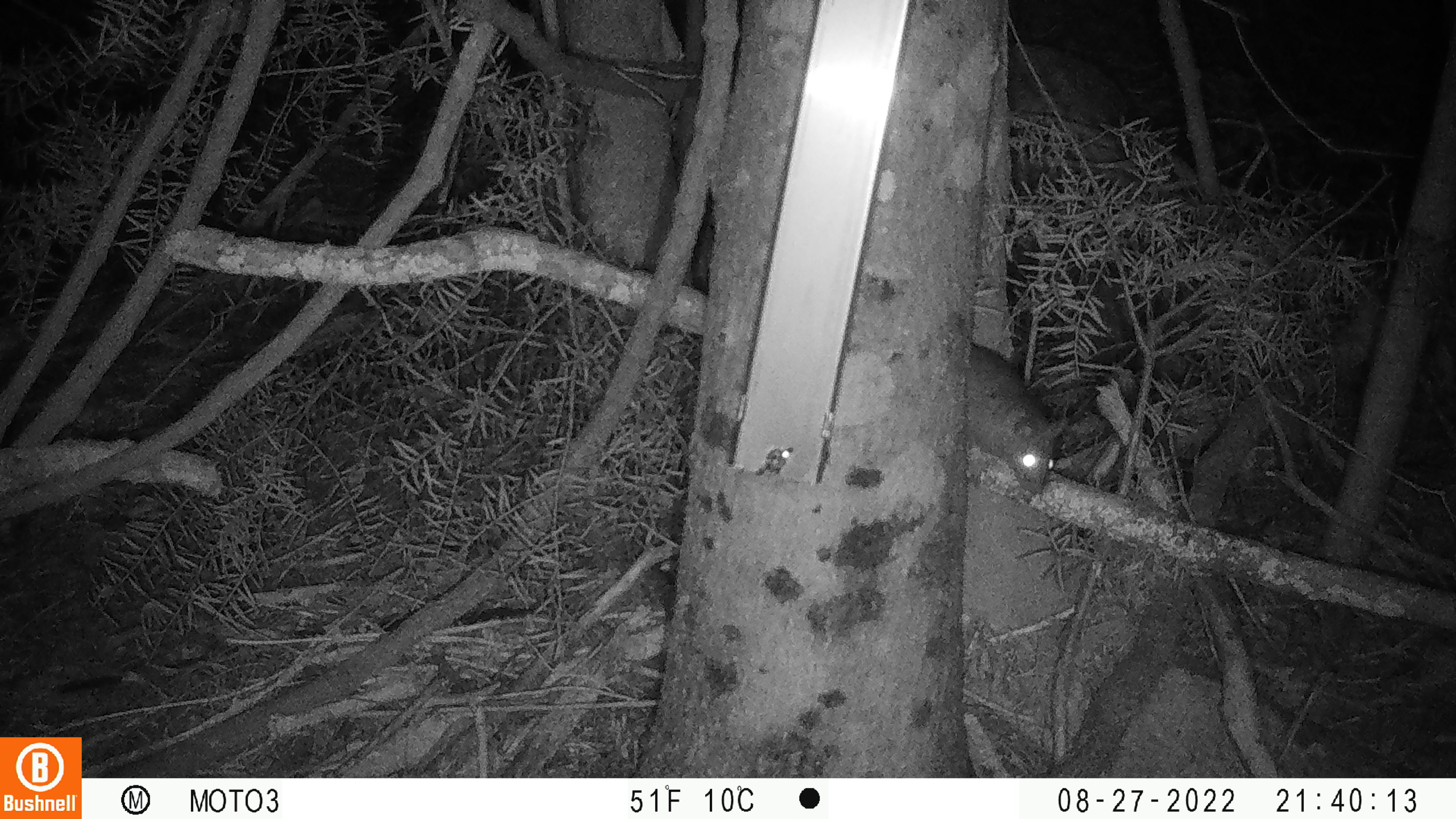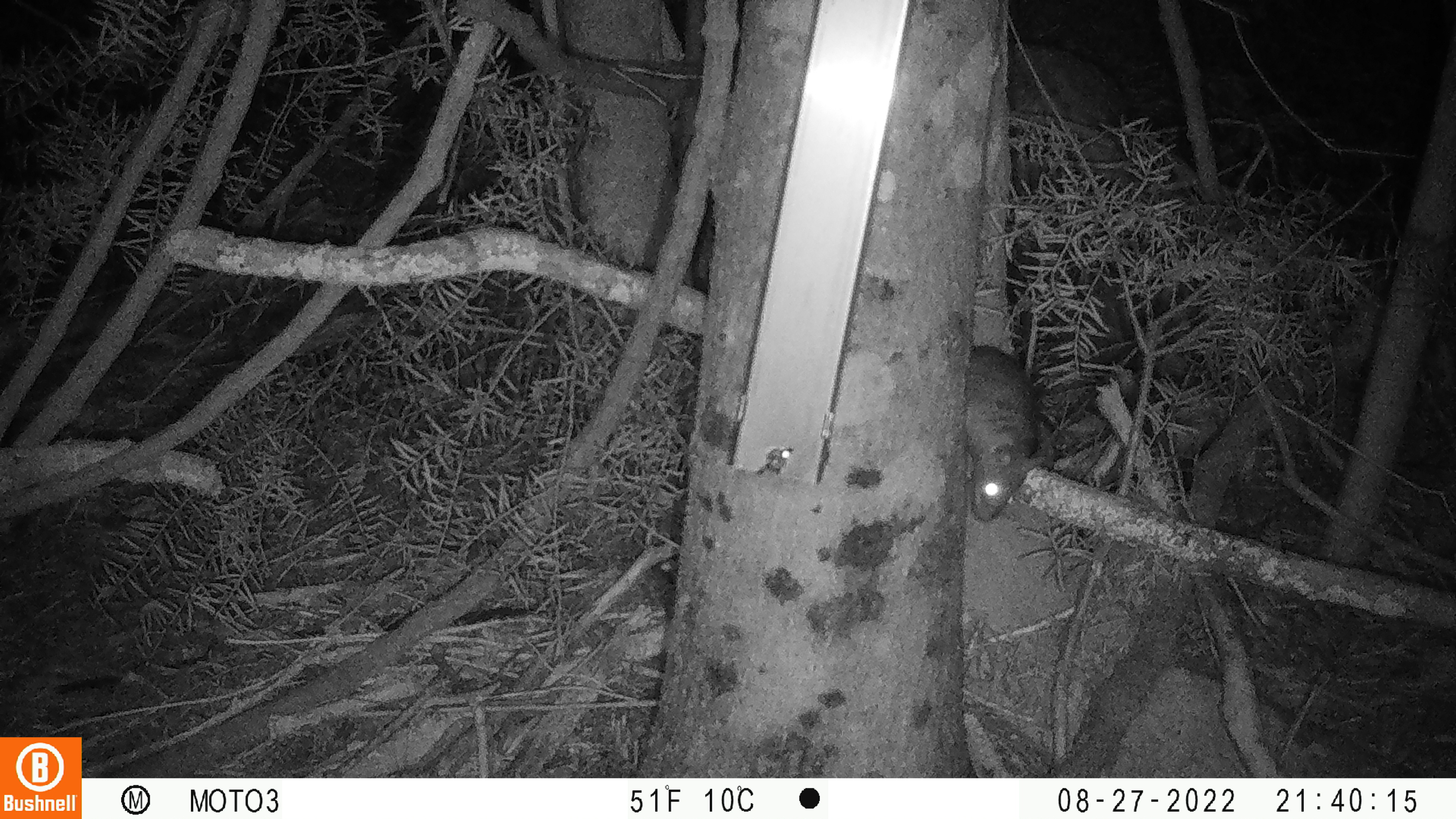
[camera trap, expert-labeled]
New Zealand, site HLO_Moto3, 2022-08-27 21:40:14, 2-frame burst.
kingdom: Animalia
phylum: Chordata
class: Mammalia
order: Rodentia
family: Muridae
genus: Rattus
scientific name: Rattus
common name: rat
Rat (Rattus).